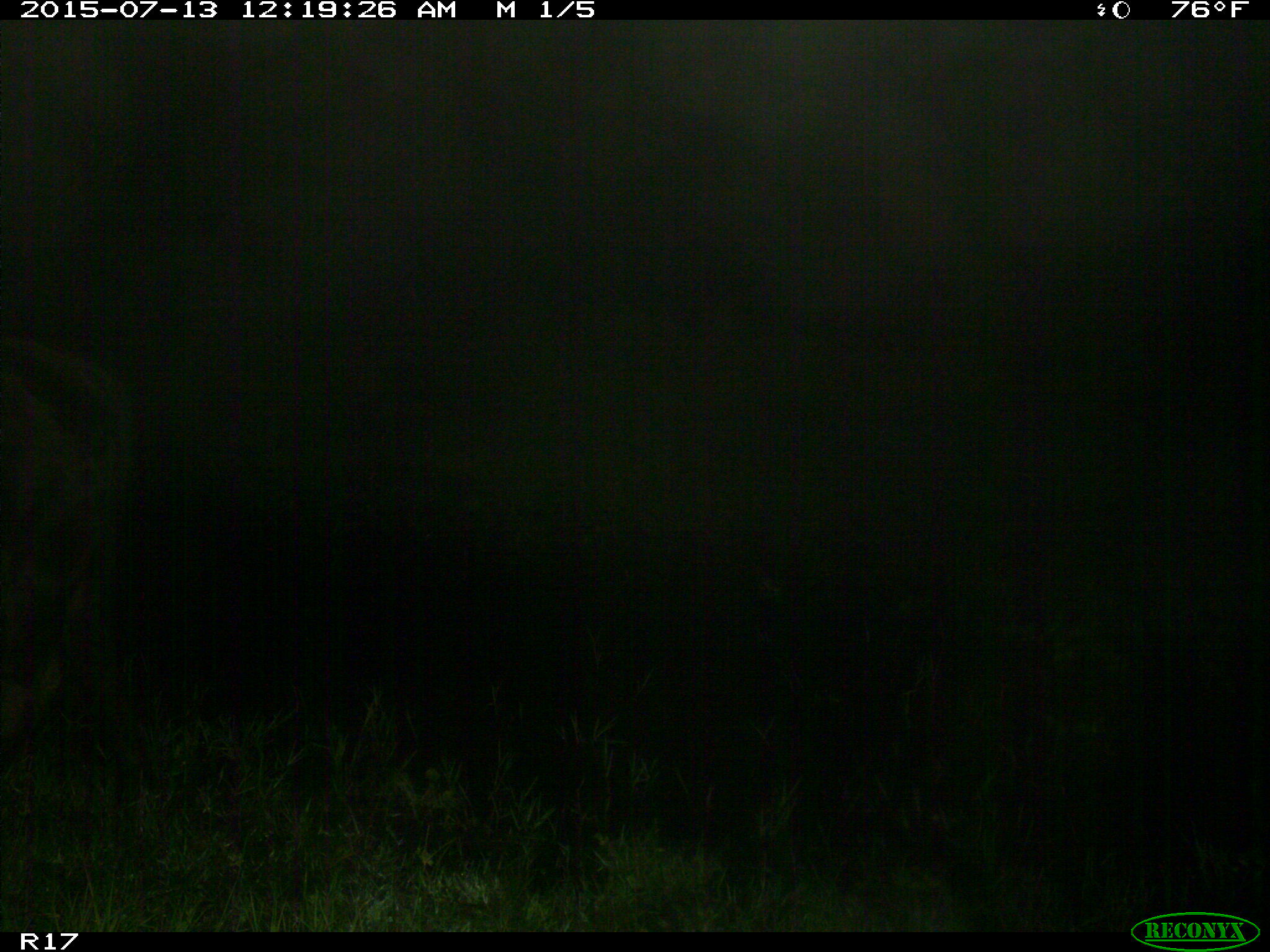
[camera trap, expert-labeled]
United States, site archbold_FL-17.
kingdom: Animalia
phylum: Chordata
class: Mammalia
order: Artiodactyla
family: Bovidae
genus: Bos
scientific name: Bos taurus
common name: domestic cow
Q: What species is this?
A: Bos taurus (domestic cow).